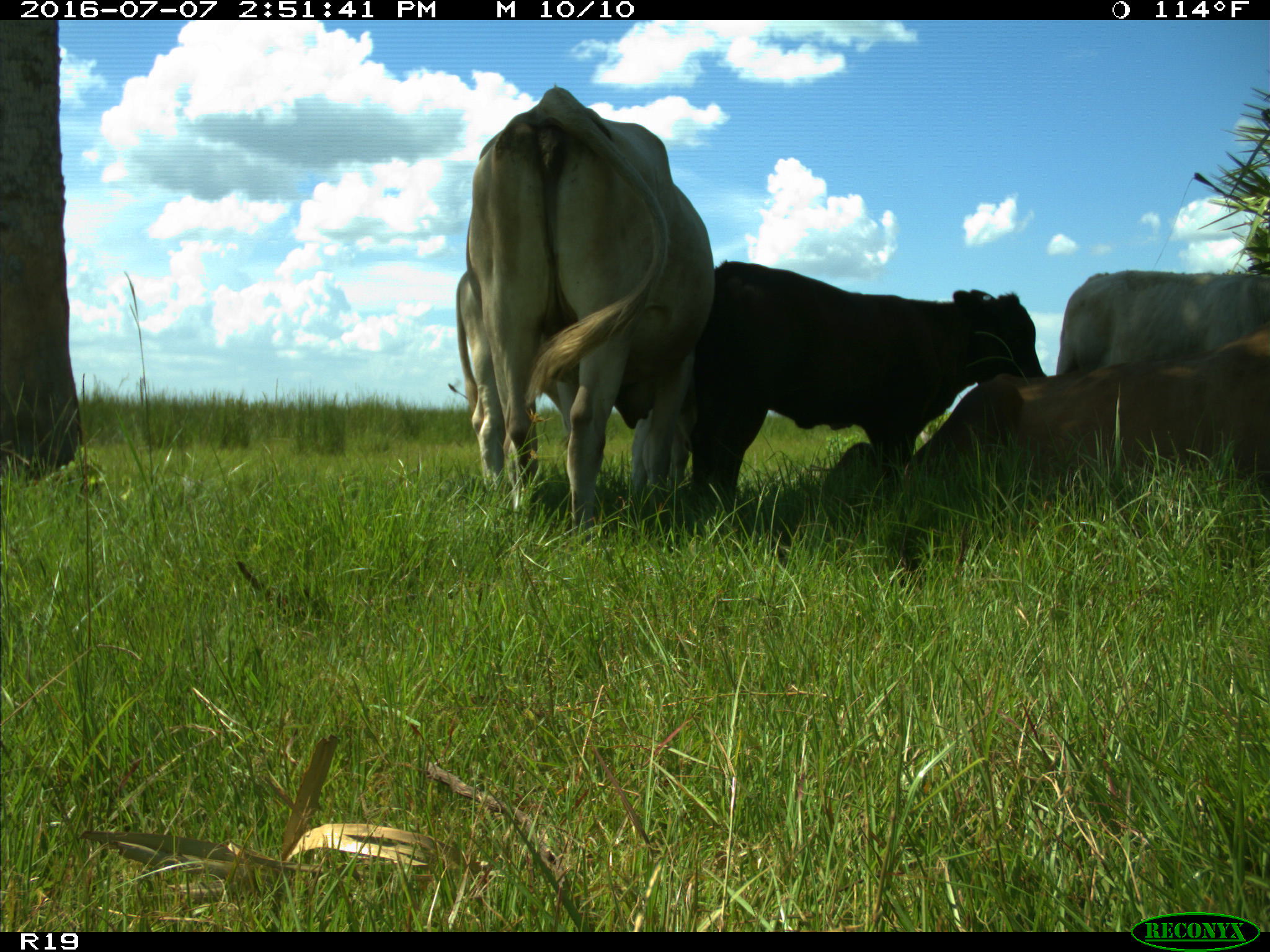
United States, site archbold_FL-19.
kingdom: Animalia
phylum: Chordata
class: Mammalia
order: Artiodactyla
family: Bovidae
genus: Bos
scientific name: Bos taurus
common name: domestic cow